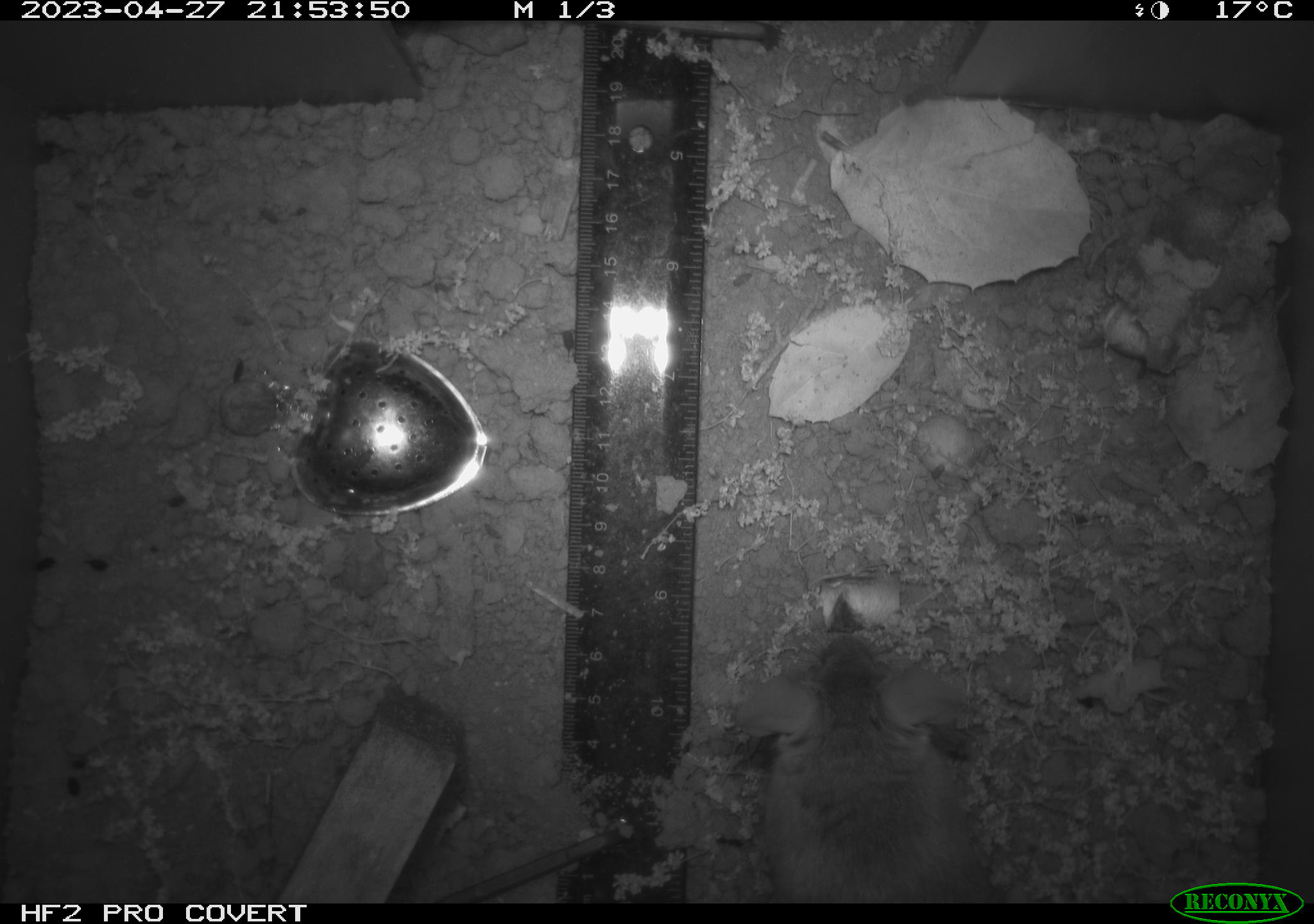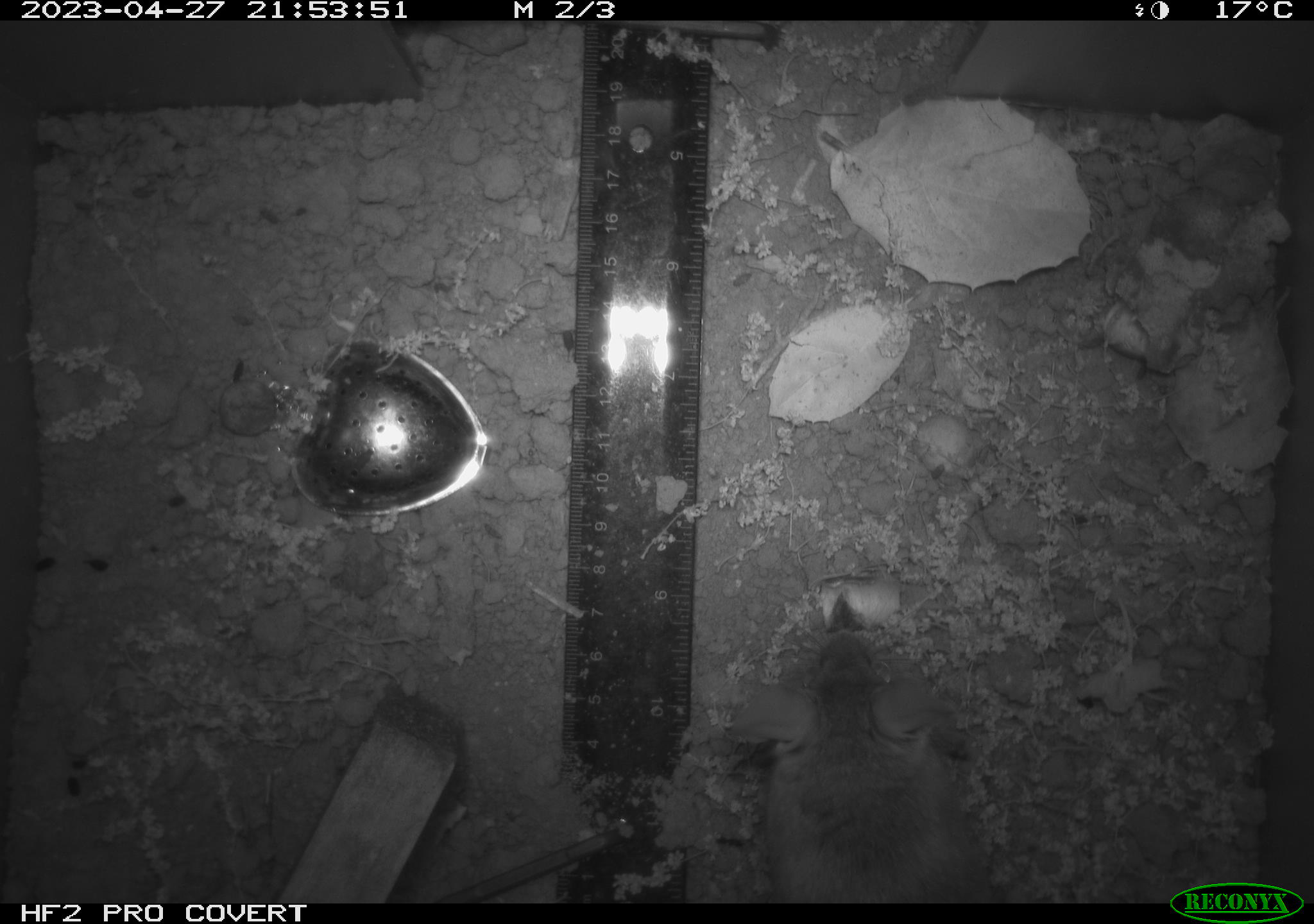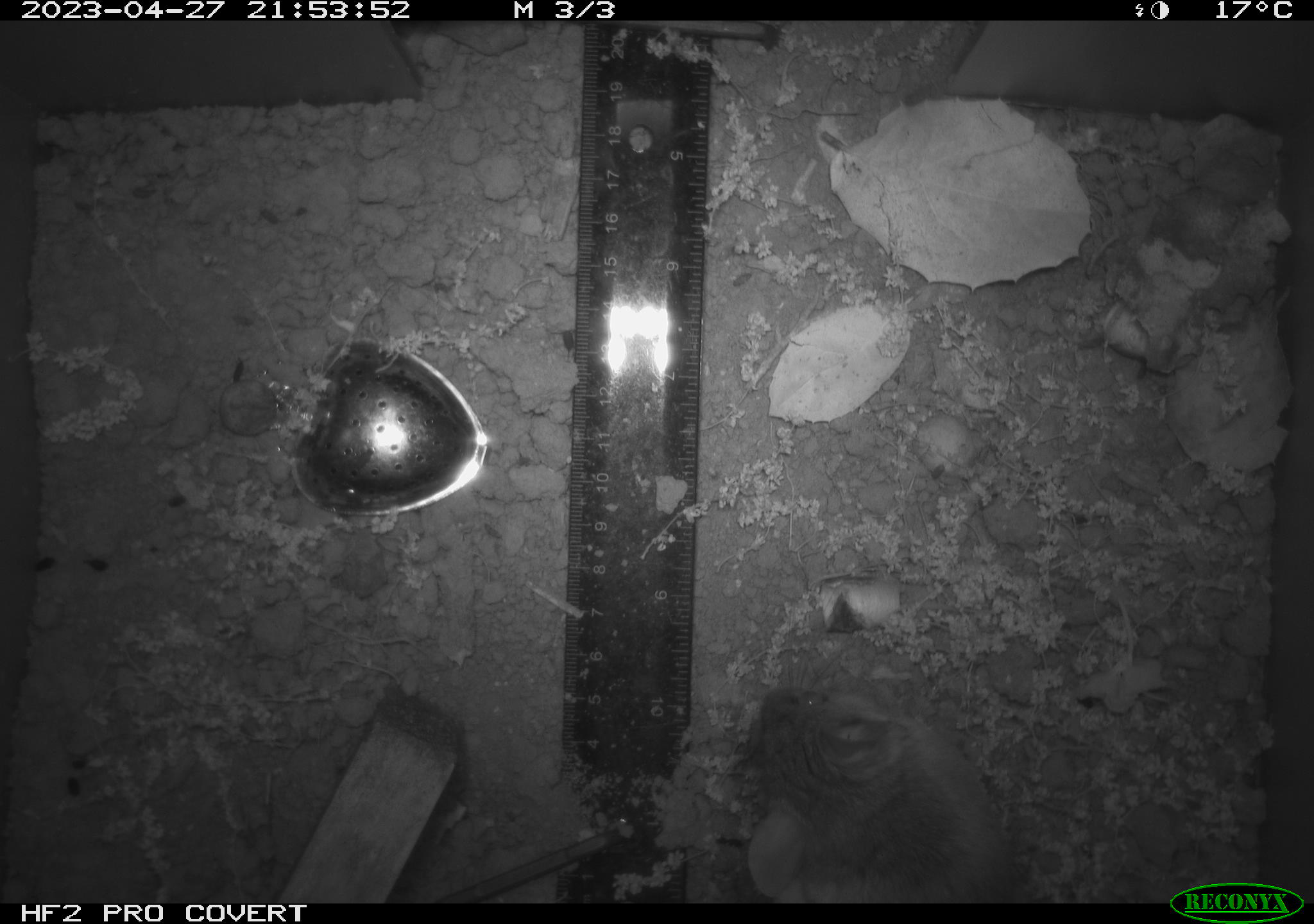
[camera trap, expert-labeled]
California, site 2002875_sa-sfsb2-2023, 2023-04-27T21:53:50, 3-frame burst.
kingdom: Animalia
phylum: Chordata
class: Mammalia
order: Rodentia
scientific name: Rodentia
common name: mouse species